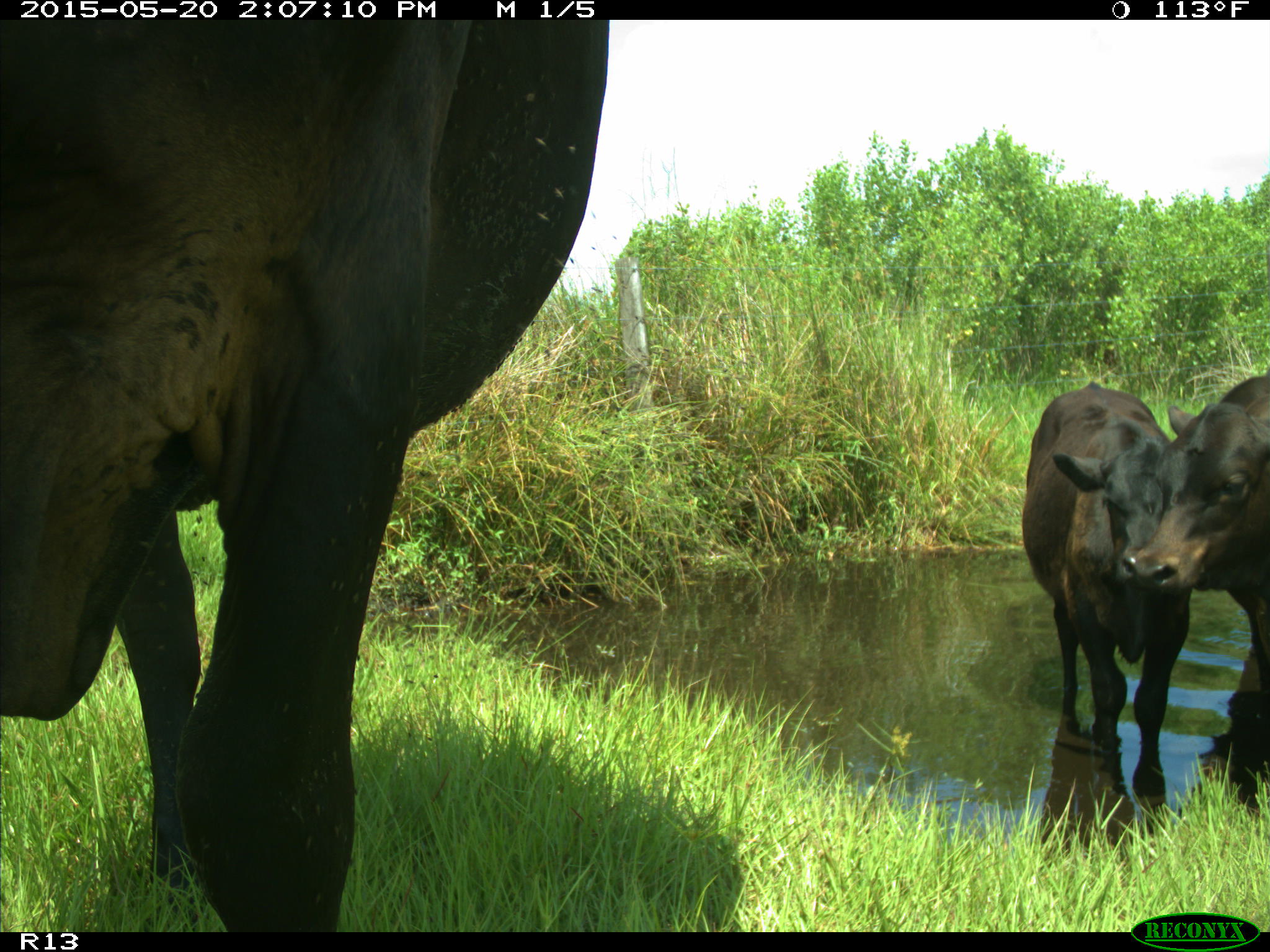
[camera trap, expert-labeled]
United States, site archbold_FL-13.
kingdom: Animalia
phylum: Chordata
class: Mammalia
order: Artiodactyla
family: Bovidae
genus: Bos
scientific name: Bos taurus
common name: domestic cow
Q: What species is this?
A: Bos taurus (domestic cow).